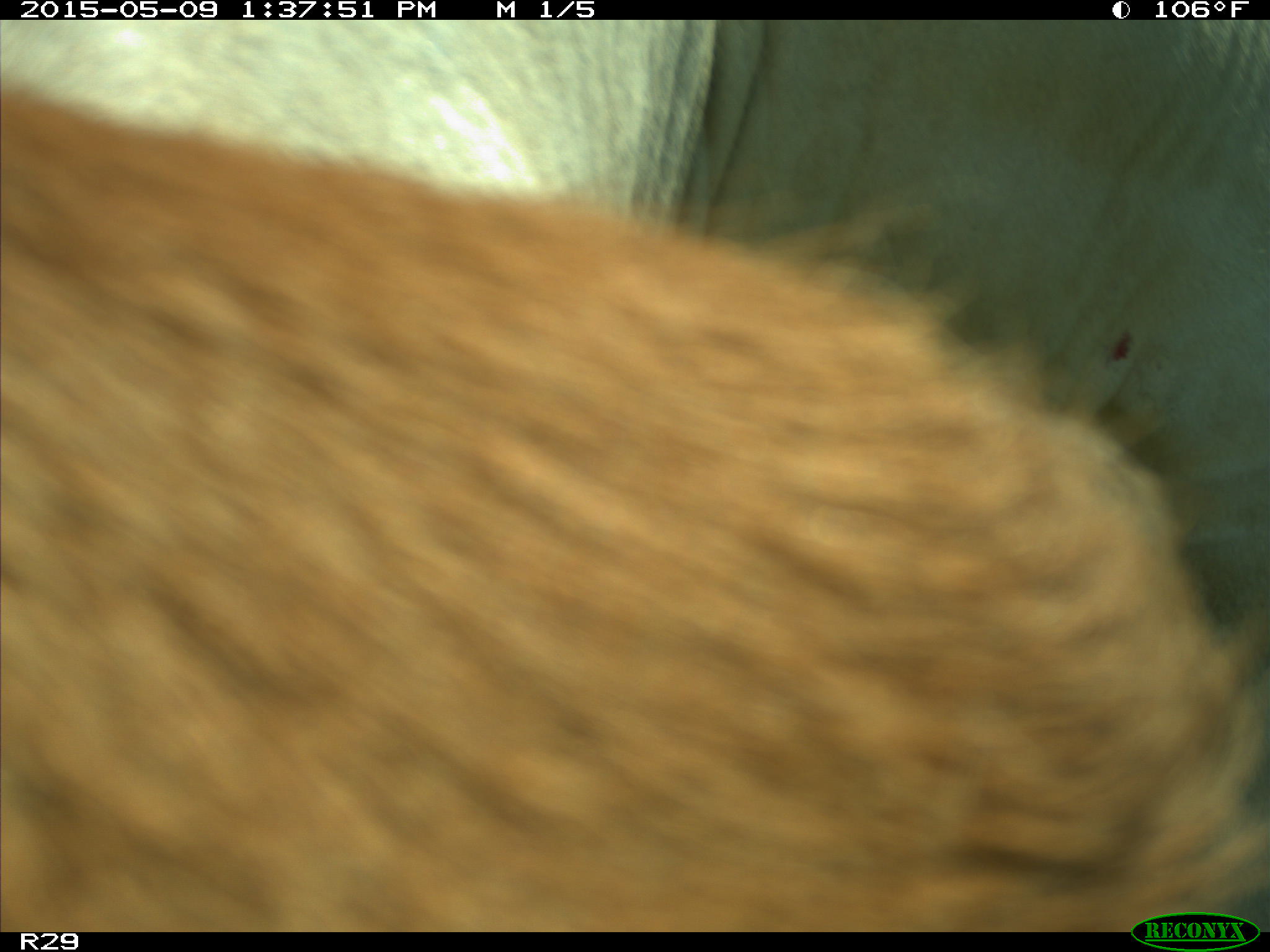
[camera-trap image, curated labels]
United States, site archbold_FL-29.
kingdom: Animalia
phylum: Chordata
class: Mammalia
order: Artiodactyla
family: Bovidae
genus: Bos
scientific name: Bos taurus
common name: domestic cow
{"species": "Bos taurus (domestic cow)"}